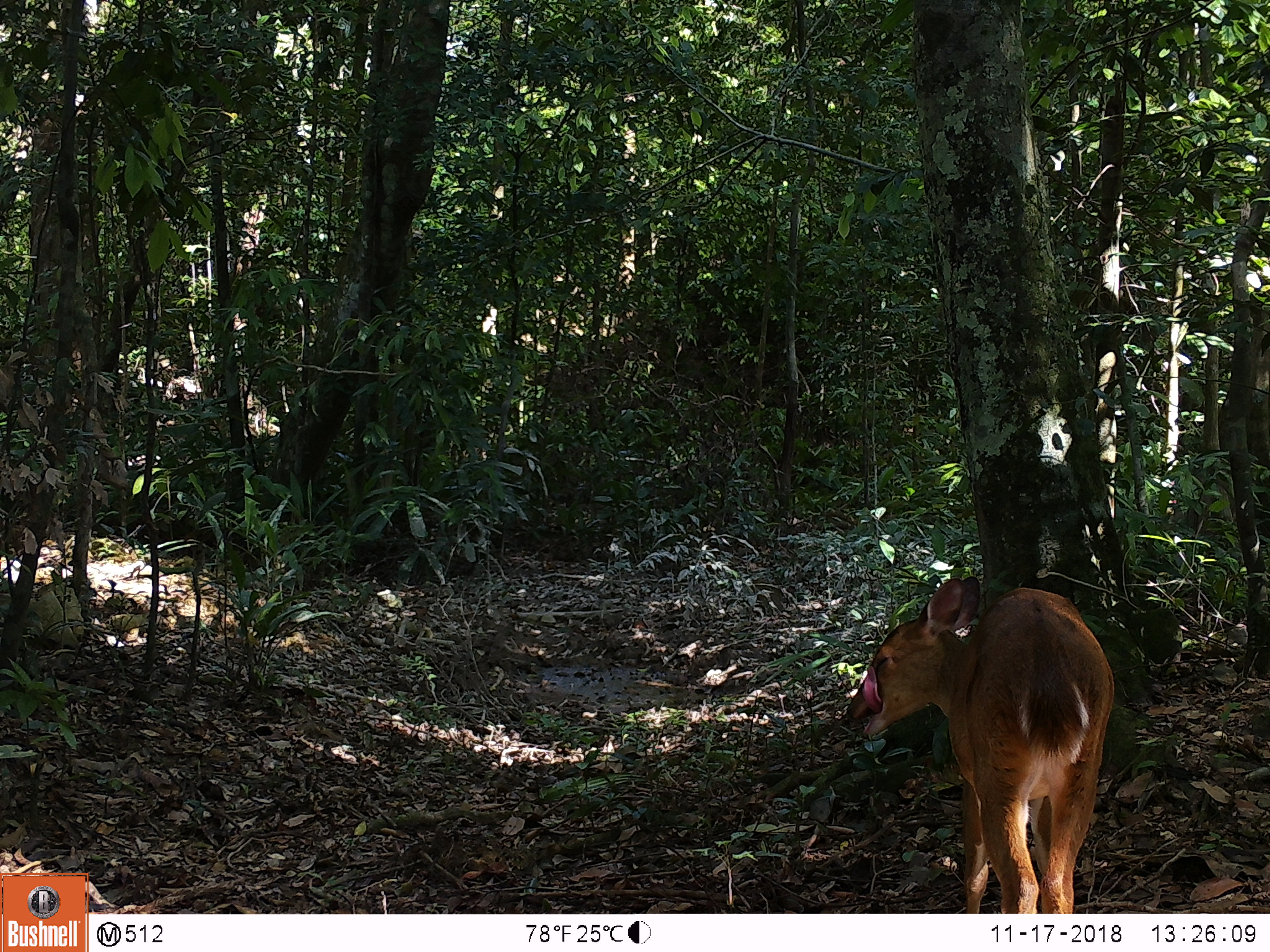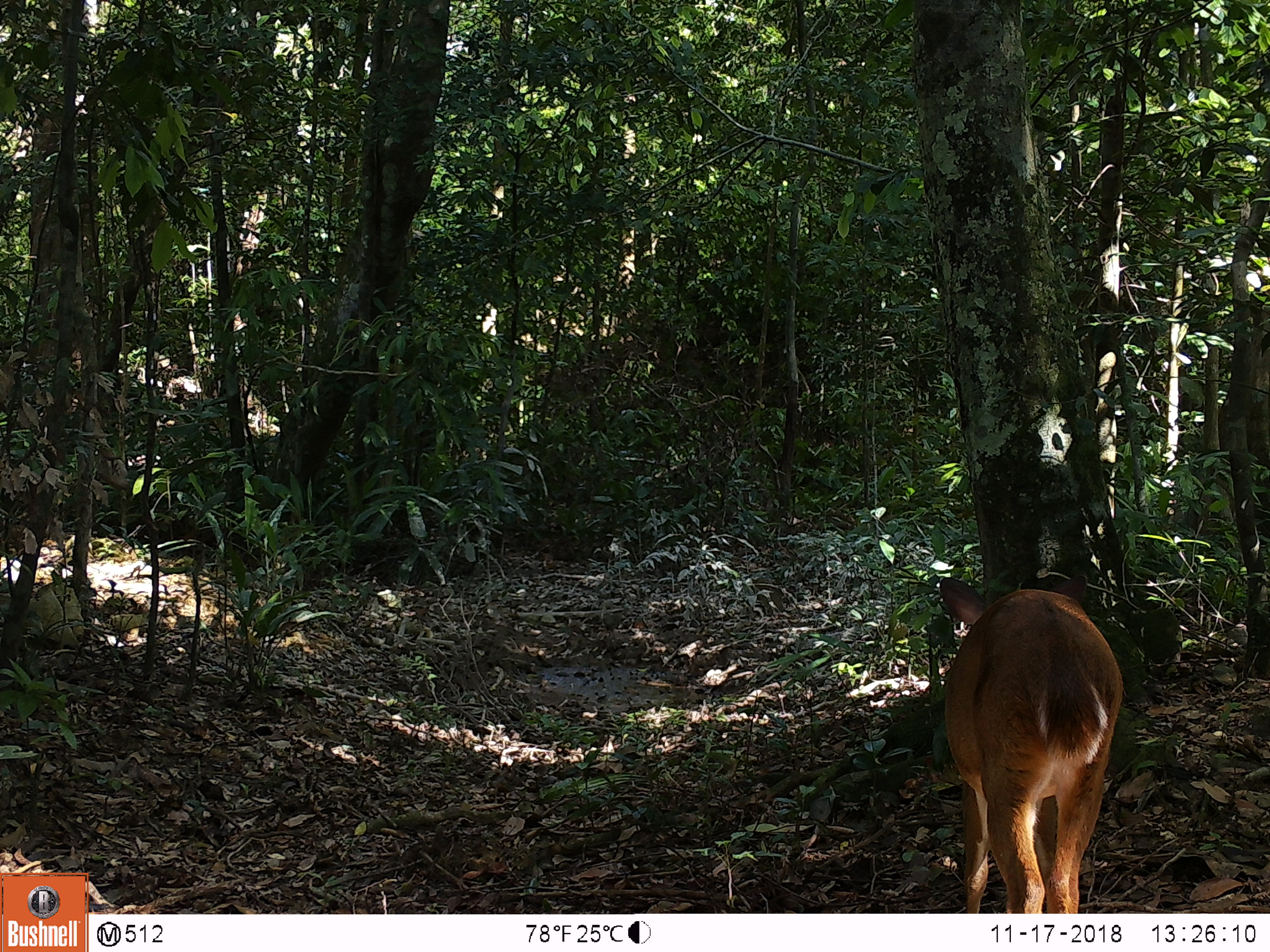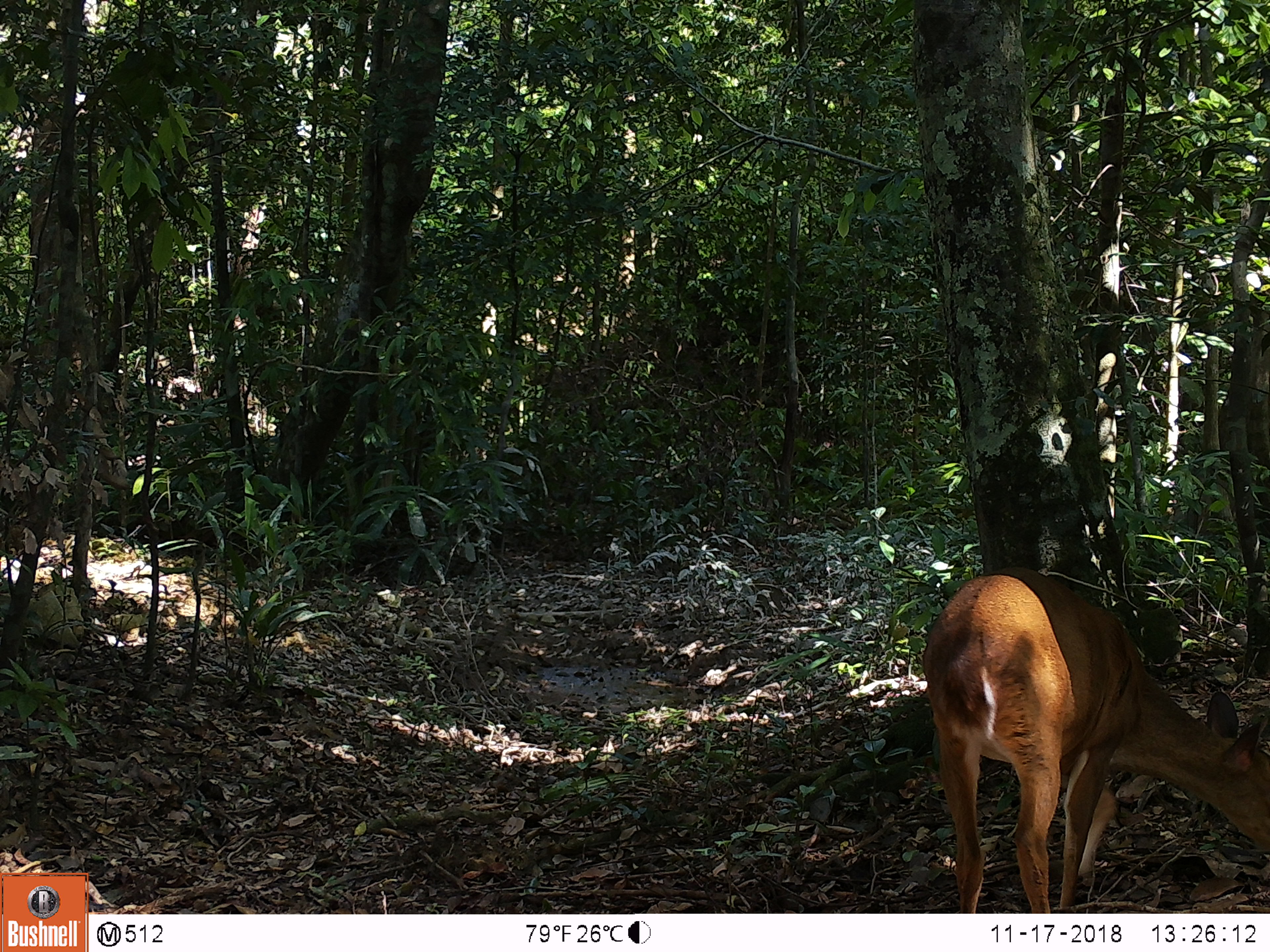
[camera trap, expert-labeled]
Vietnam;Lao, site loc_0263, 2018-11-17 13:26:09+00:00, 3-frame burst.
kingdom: Animalia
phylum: Chordata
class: Mammalia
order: Artiodactyla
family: Cervidae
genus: Muntiacus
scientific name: Muntiacus vuquangensis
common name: large-antlered muntjac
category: large antlered muntjac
Large antlered muntjac (large-antlered muntjac) (Muntiacus vuquangensis). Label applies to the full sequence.